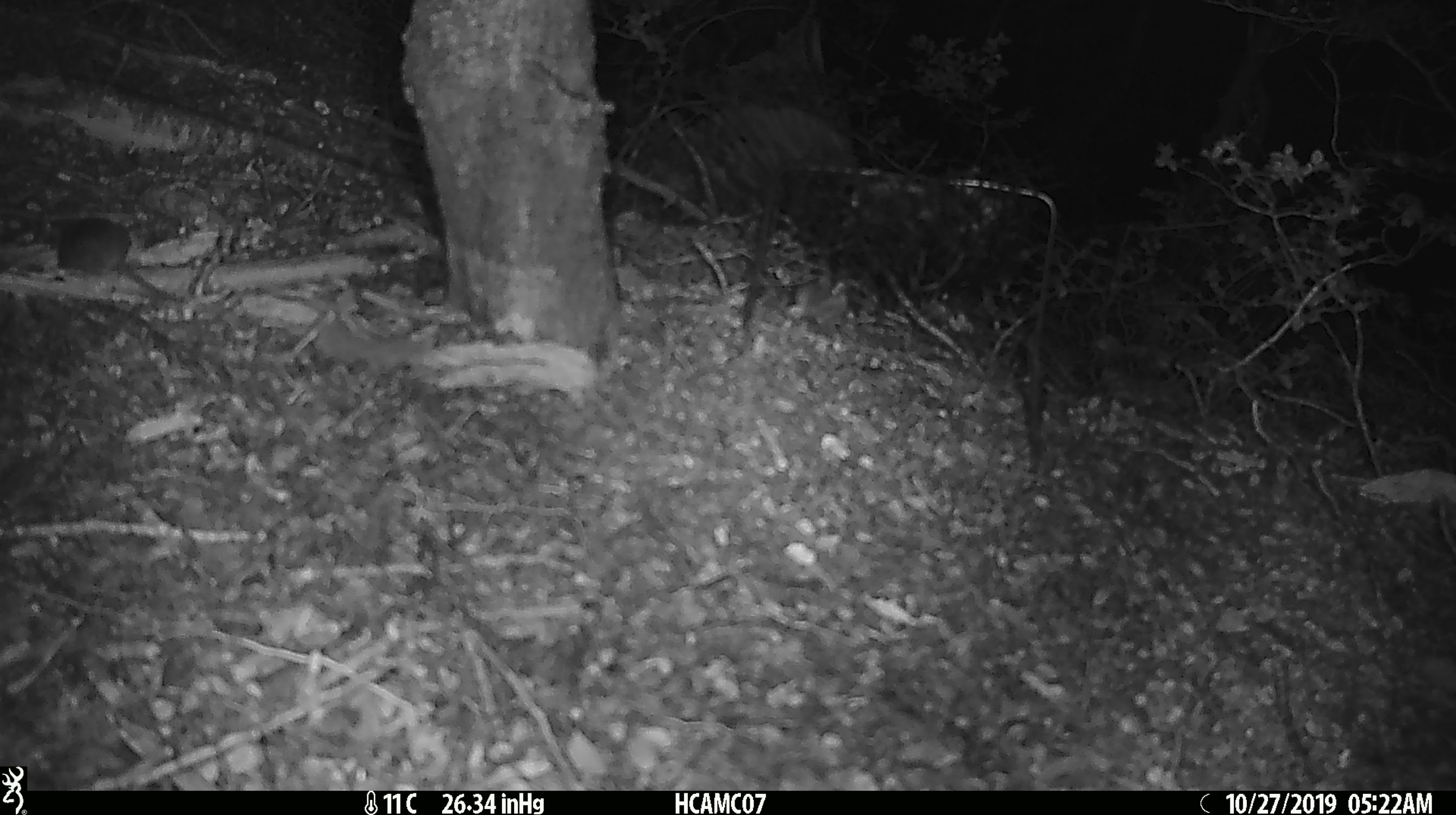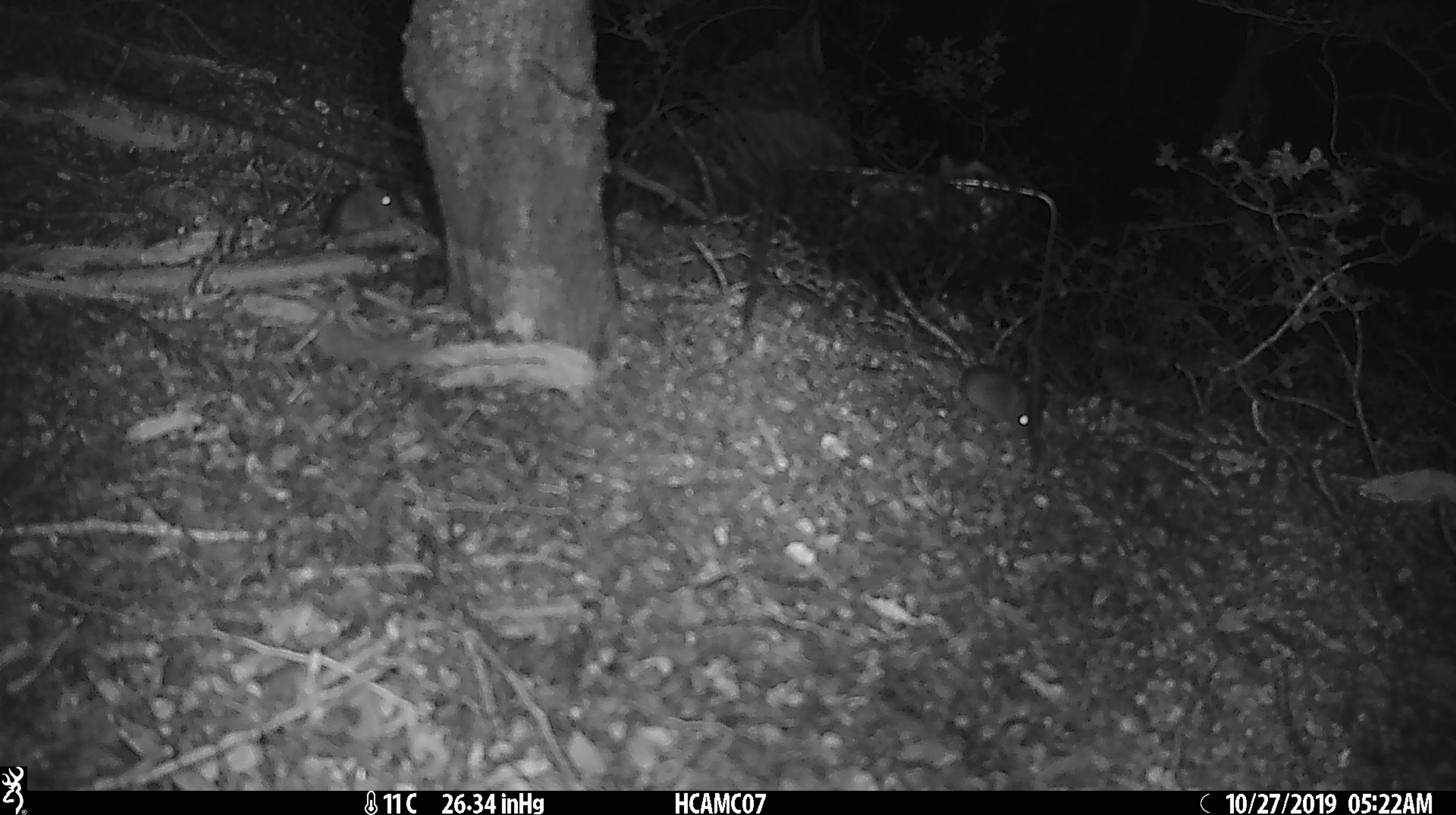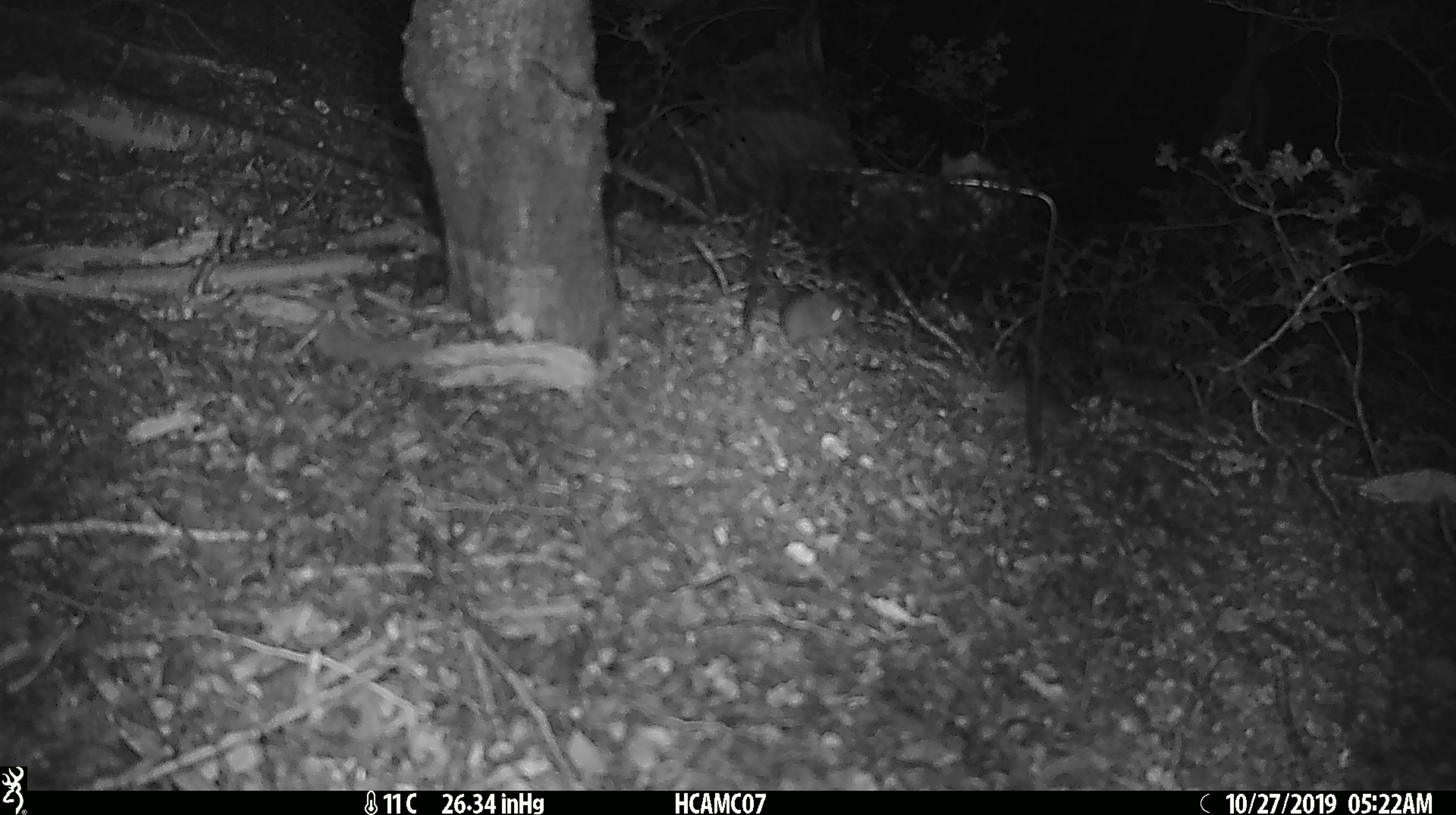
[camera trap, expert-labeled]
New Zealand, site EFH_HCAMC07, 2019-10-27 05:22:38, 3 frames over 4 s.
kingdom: Animalia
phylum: Chordata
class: Mammalia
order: Rodentia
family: Muridae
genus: Mus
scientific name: Mus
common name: mouse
Mouse (Mus).